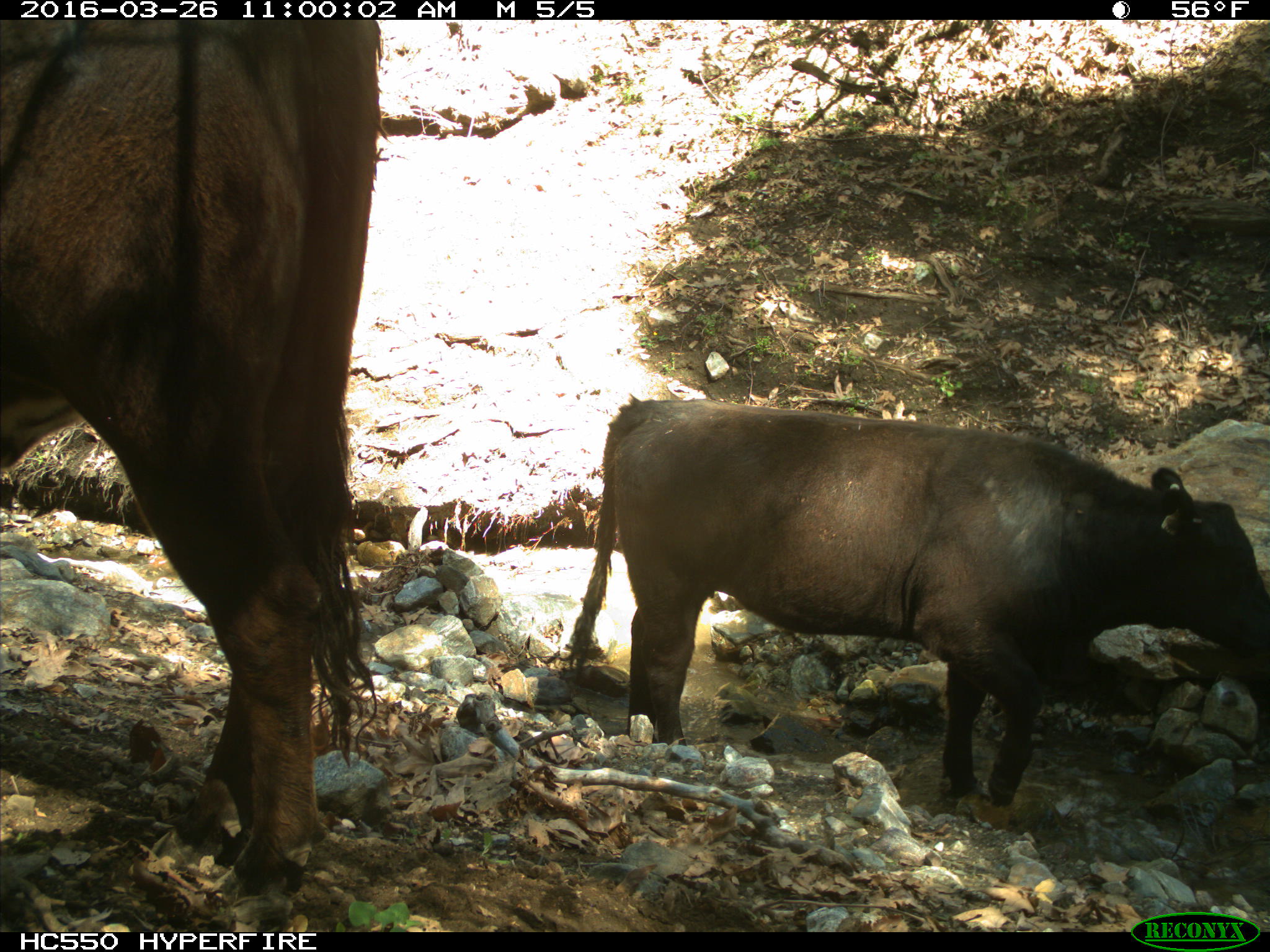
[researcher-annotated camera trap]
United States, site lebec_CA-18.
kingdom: Animalia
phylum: Chordata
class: Mammalia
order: Artiodactyla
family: Bovidae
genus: Bos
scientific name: Bos taurus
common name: domestic cow